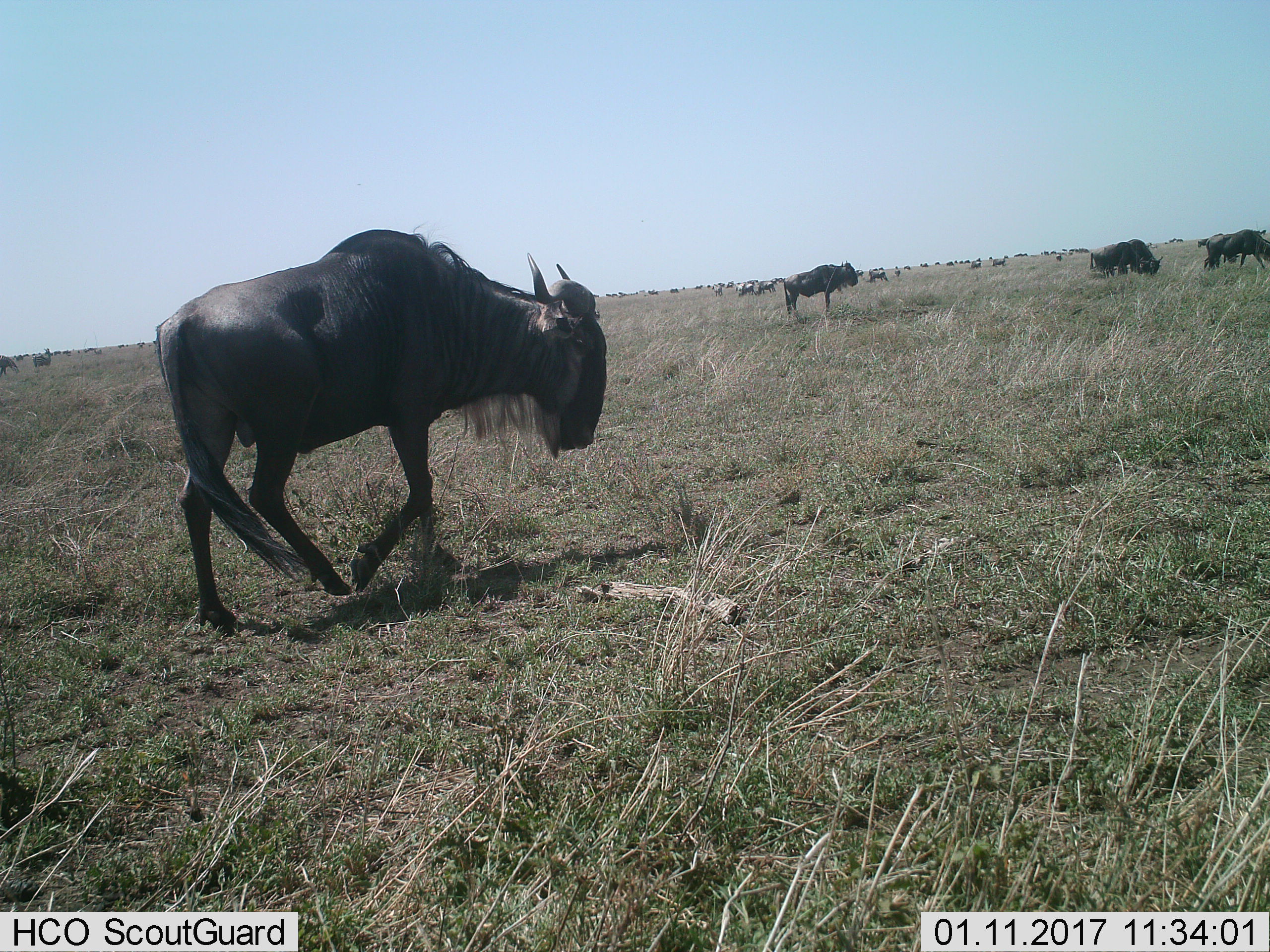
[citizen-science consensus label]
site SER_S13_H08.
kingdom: Animalia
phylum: Chordata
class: Mammalia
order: Artiodactyla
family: Bovidae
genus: Connochaetes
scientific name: Connochaetes taurinus taurinus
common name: blue wildebeest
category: wildebeestblue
Wildebeestblue (blue wildebeest) (Connochaetes taurinus taurinus), count 11-50. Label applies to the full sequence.